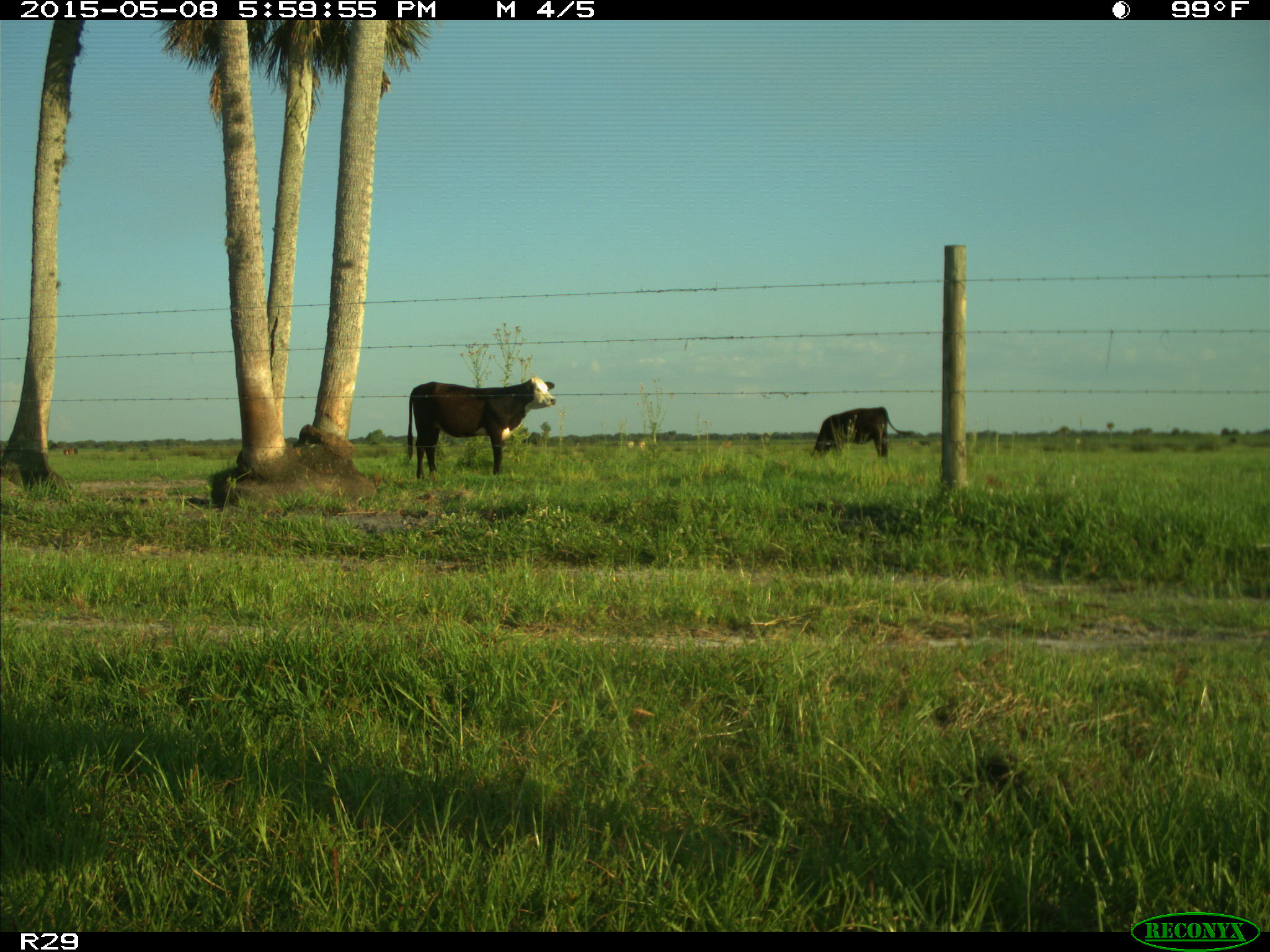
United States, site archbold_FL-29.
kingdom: Animalia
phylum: Chordata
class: Mammalia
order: Artiodactyla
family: Bovidae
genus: Bos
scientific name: Bos taurus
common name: domestic cow